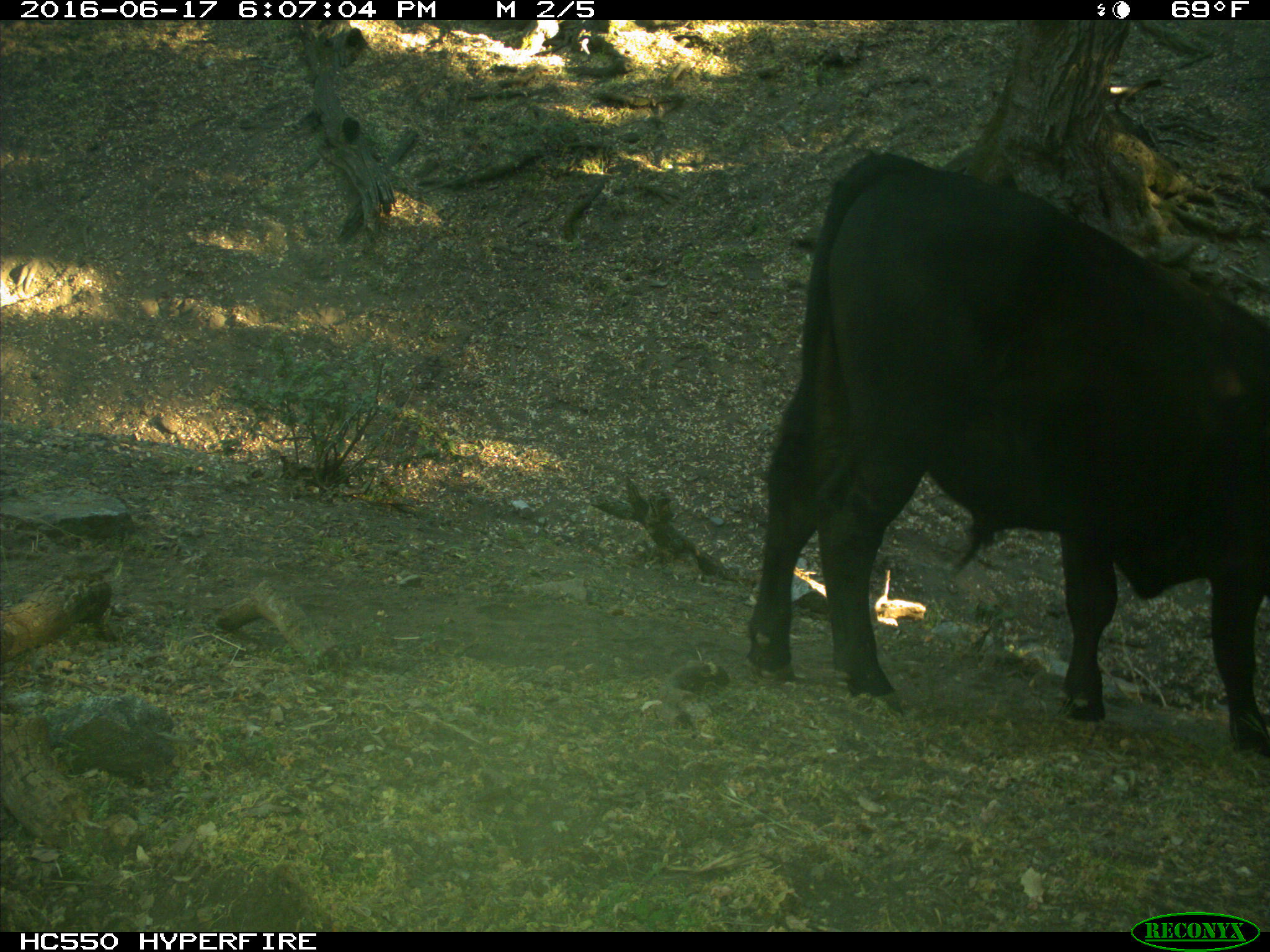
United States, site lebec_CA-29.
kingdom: Animalia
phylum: Chordata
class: Mammalia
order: Artiodactyla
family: Bovidae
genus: Bos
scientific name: Bos taurus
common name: domestic cow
Bos taurus (domestic cow).